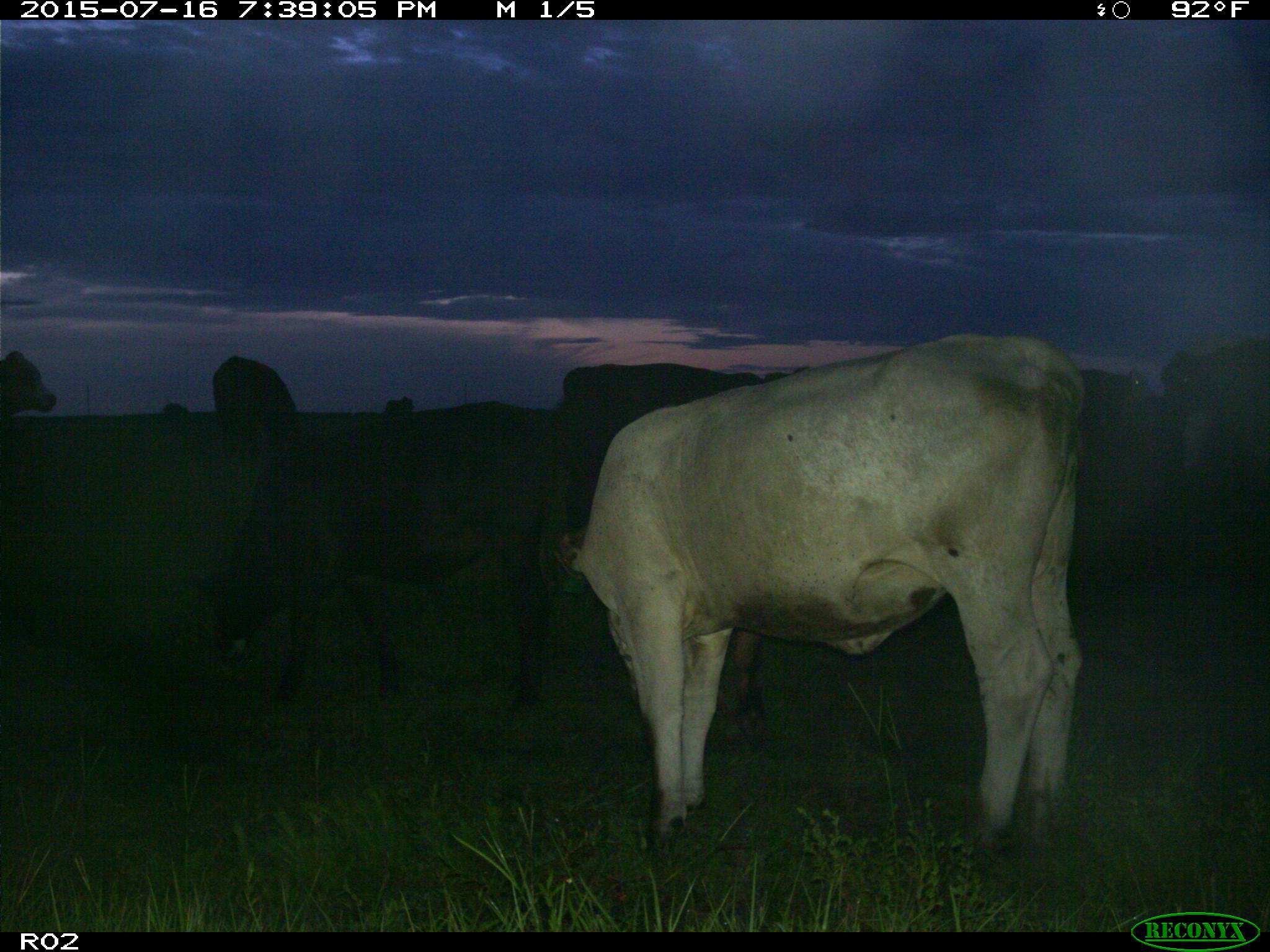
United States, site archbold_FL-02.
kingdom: Animalia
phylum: Chordata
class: Mammalia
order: Artiodactyla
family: Bovidae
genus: Bos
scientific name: Bos taurus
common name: domestic cow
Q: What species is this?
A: Bos taurus (domestic cow).